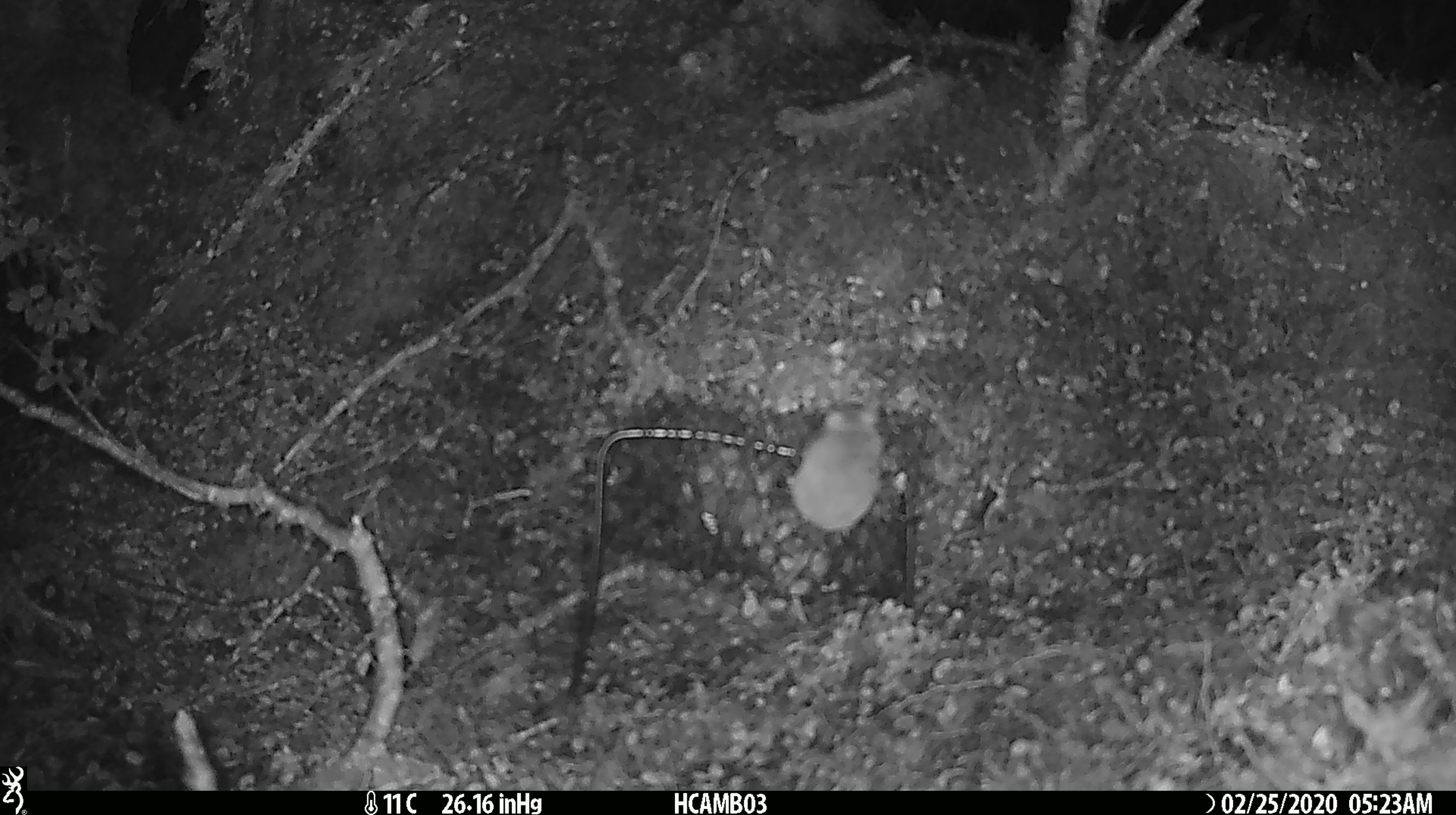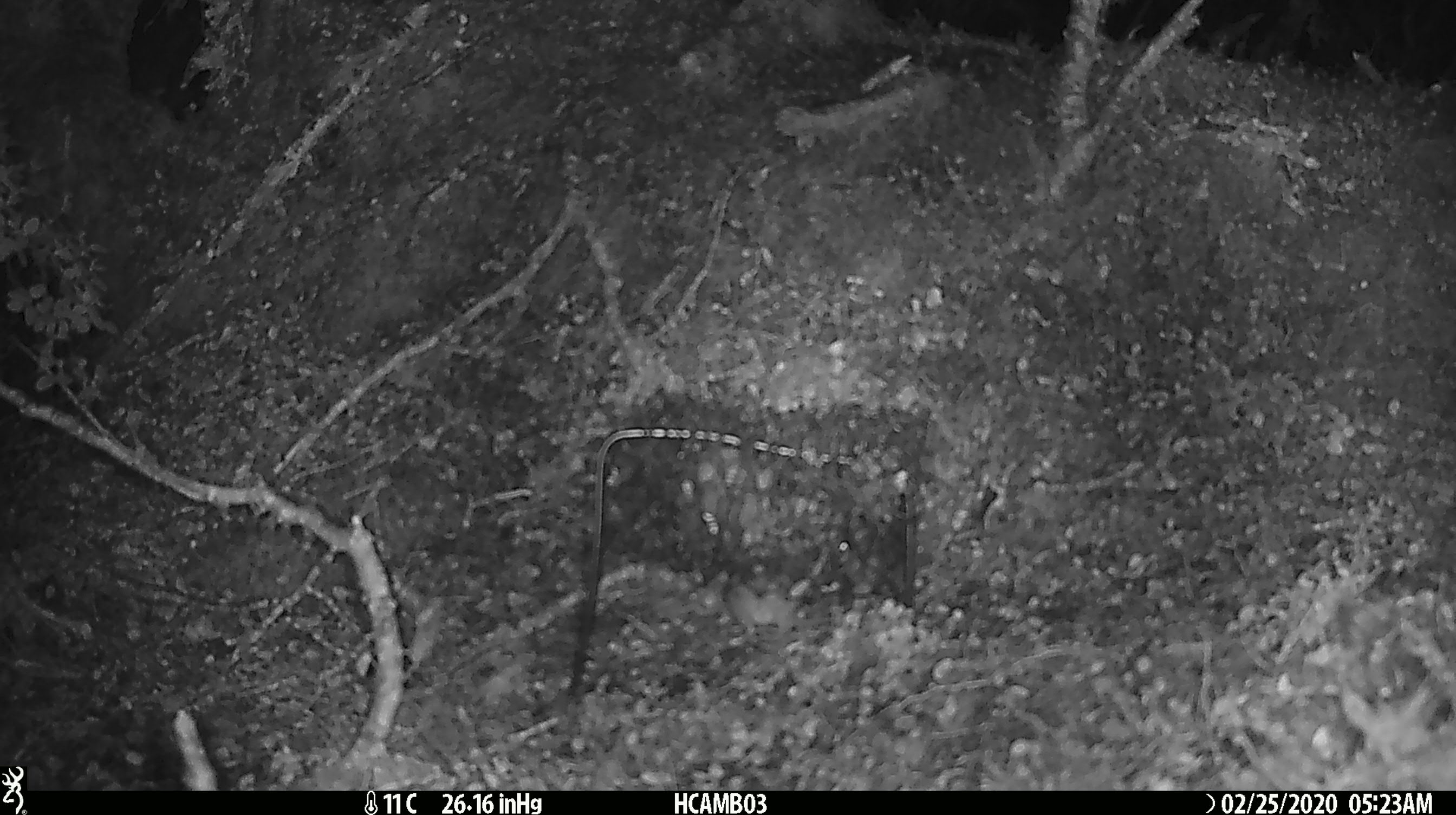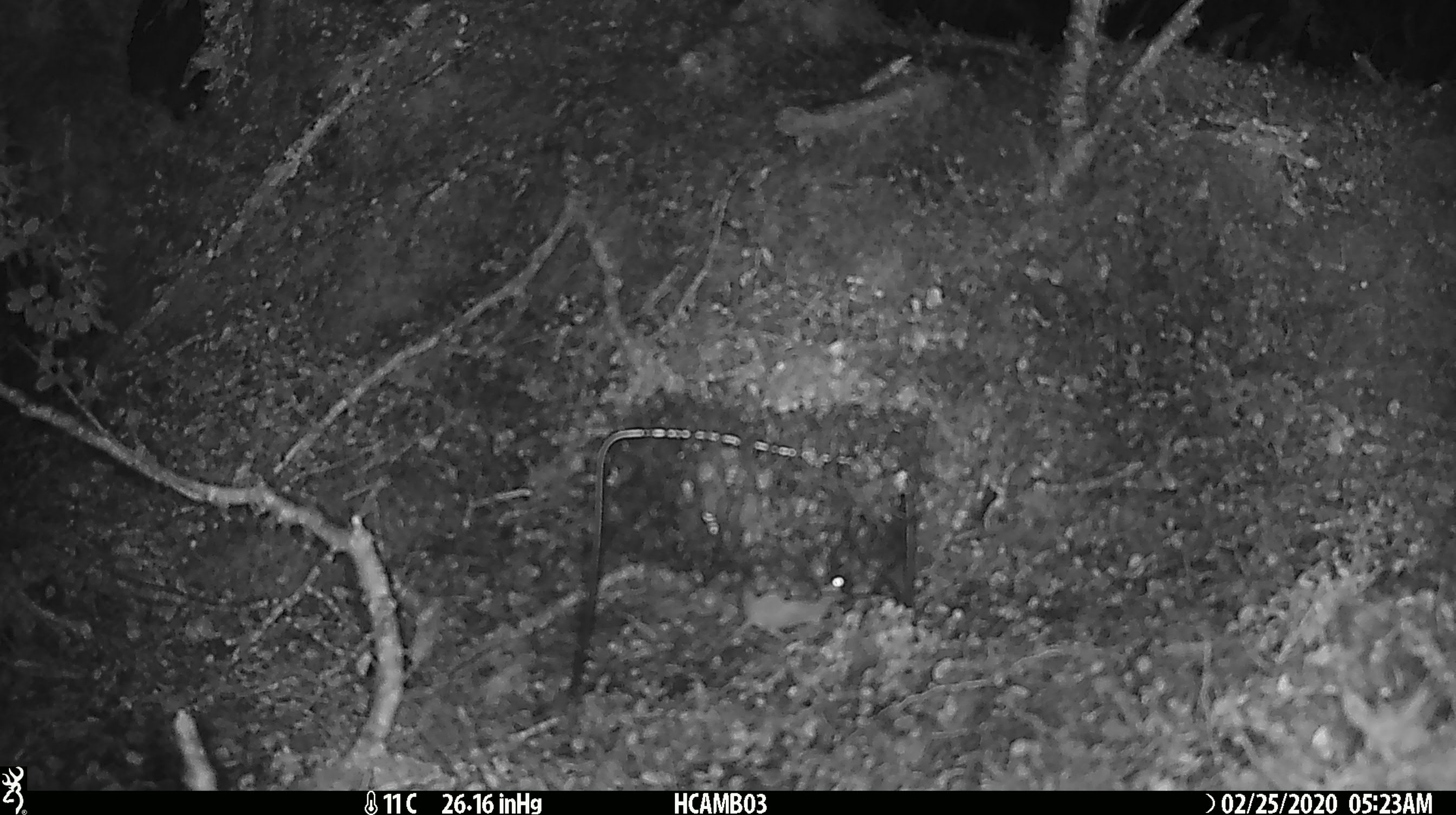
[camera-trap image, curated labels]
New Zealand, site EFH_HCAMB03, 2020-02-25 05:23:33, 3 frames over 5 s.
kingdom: Animalia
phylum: Chordata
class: Mammalia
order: Rodentia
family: Muridae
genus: Mus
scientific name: Mus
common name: mouse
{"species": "mouse (Mus)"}